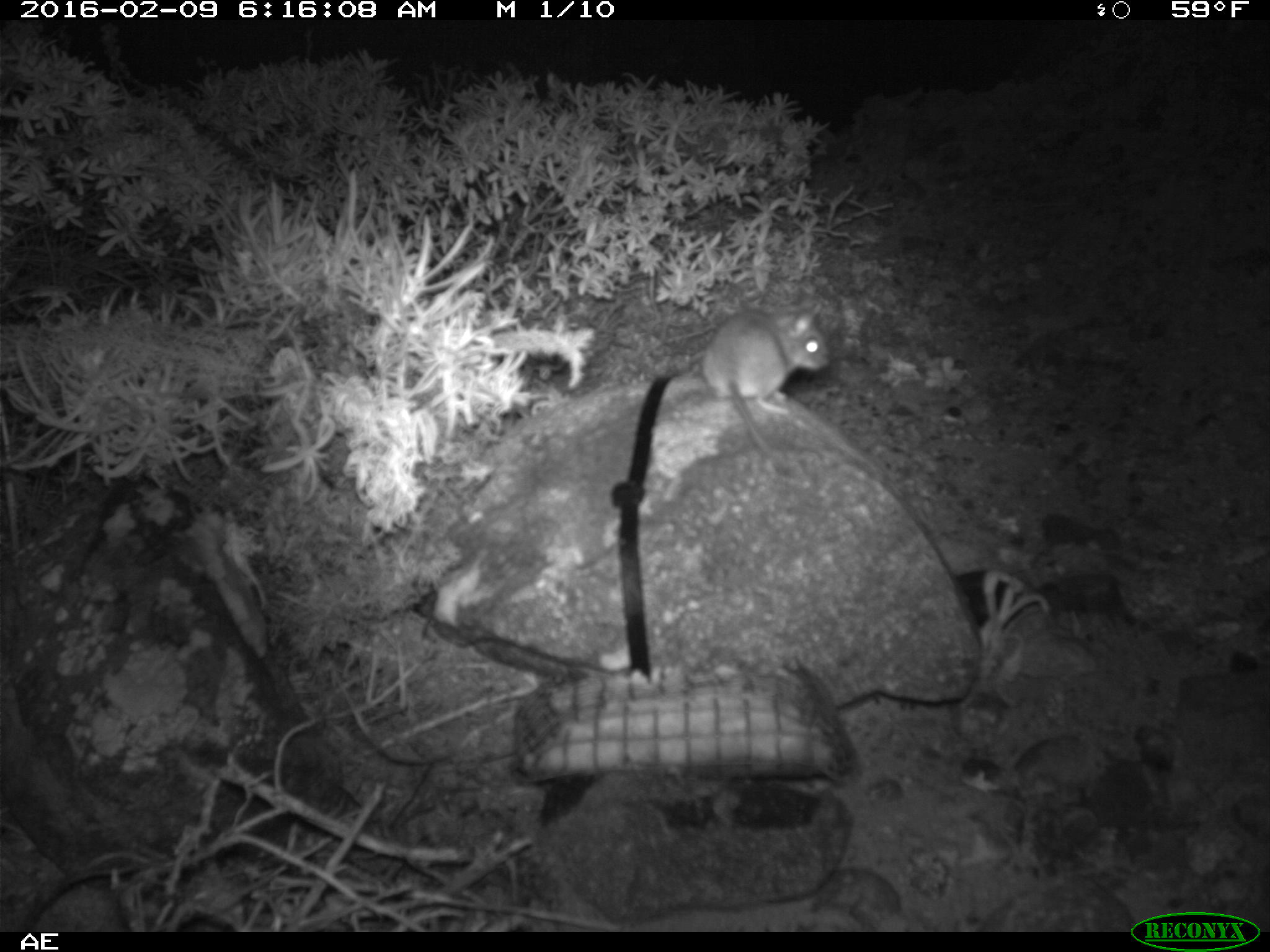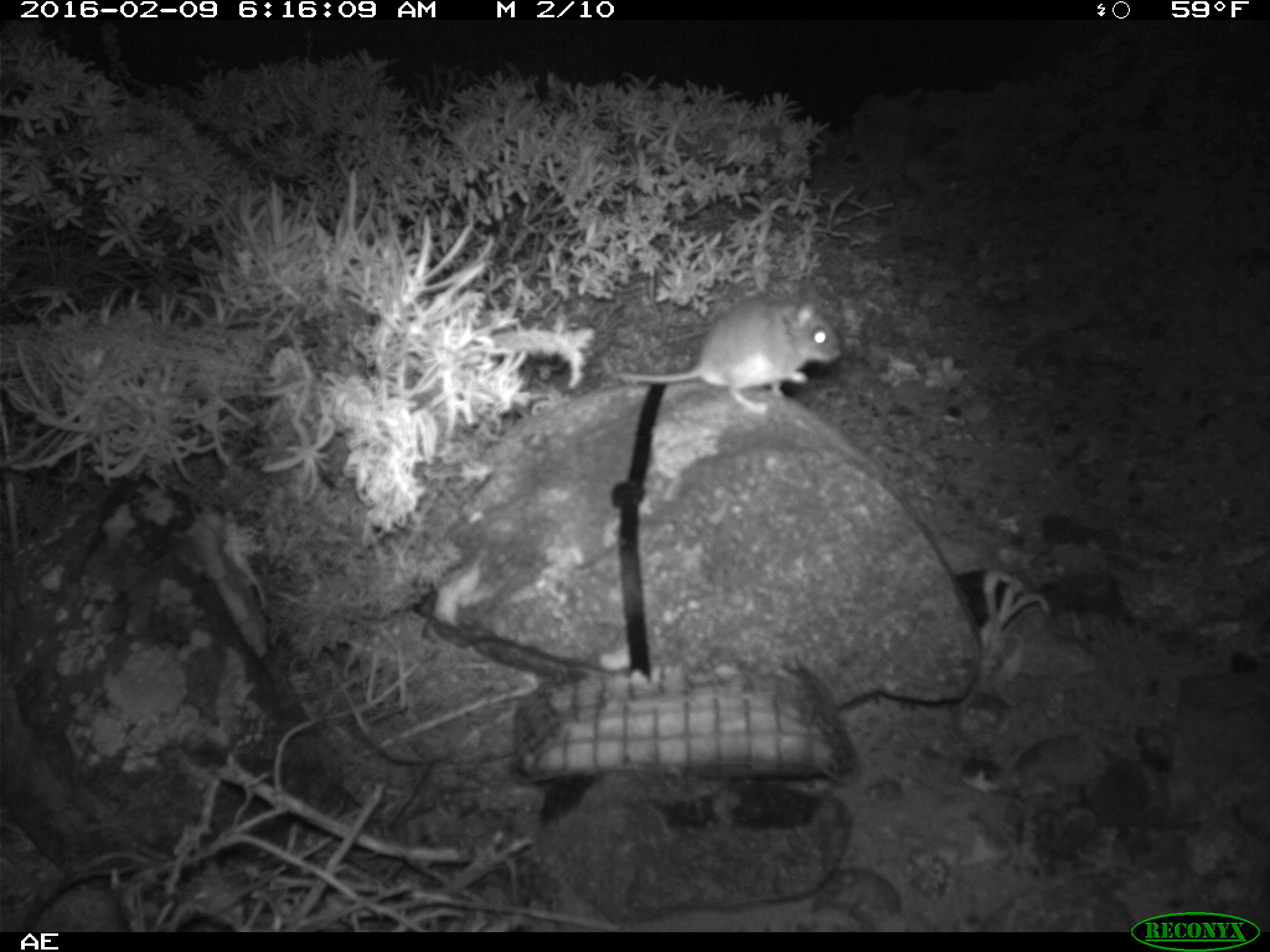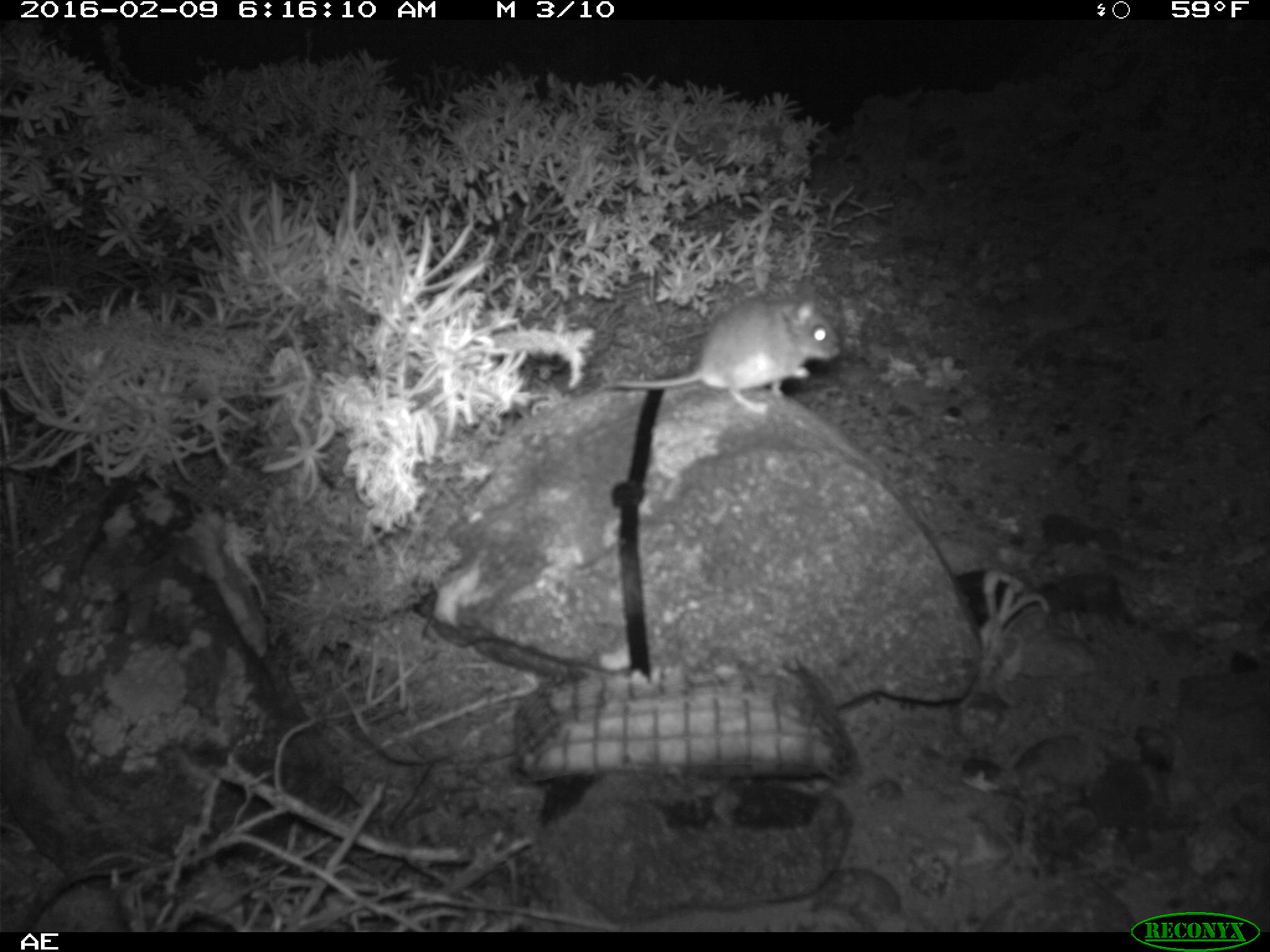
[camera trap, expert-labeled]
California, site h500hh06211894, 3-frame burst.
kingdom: Animalia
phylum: Chordata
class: Mammalia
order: Rodentia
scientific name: Rodentia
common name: rodent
Rodent (Rodentia).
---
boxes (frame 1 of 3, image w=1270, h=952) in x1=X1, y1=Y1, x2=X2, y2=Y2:
rodent: x1=699, y1=293, x2=830, y2=469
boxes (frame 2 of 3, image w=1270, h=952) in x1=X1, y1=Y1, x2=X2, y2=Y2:
rodent: x1=602, y1=283, x2=840, y2=413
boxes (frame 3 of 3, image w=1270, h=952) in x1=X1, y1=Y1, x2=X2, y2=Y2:
rodent: x1=602, y1=284, x2=839, y2=410